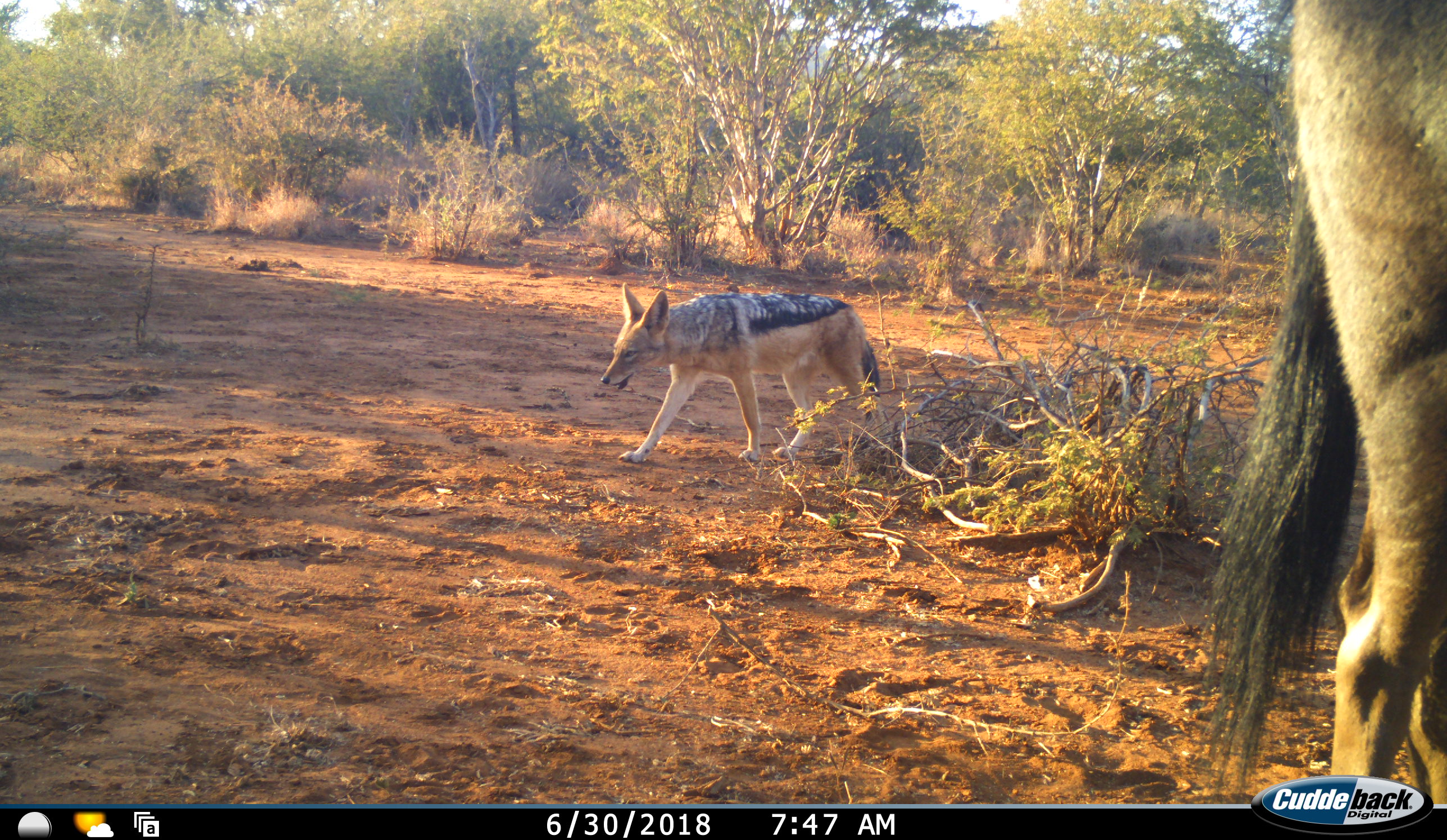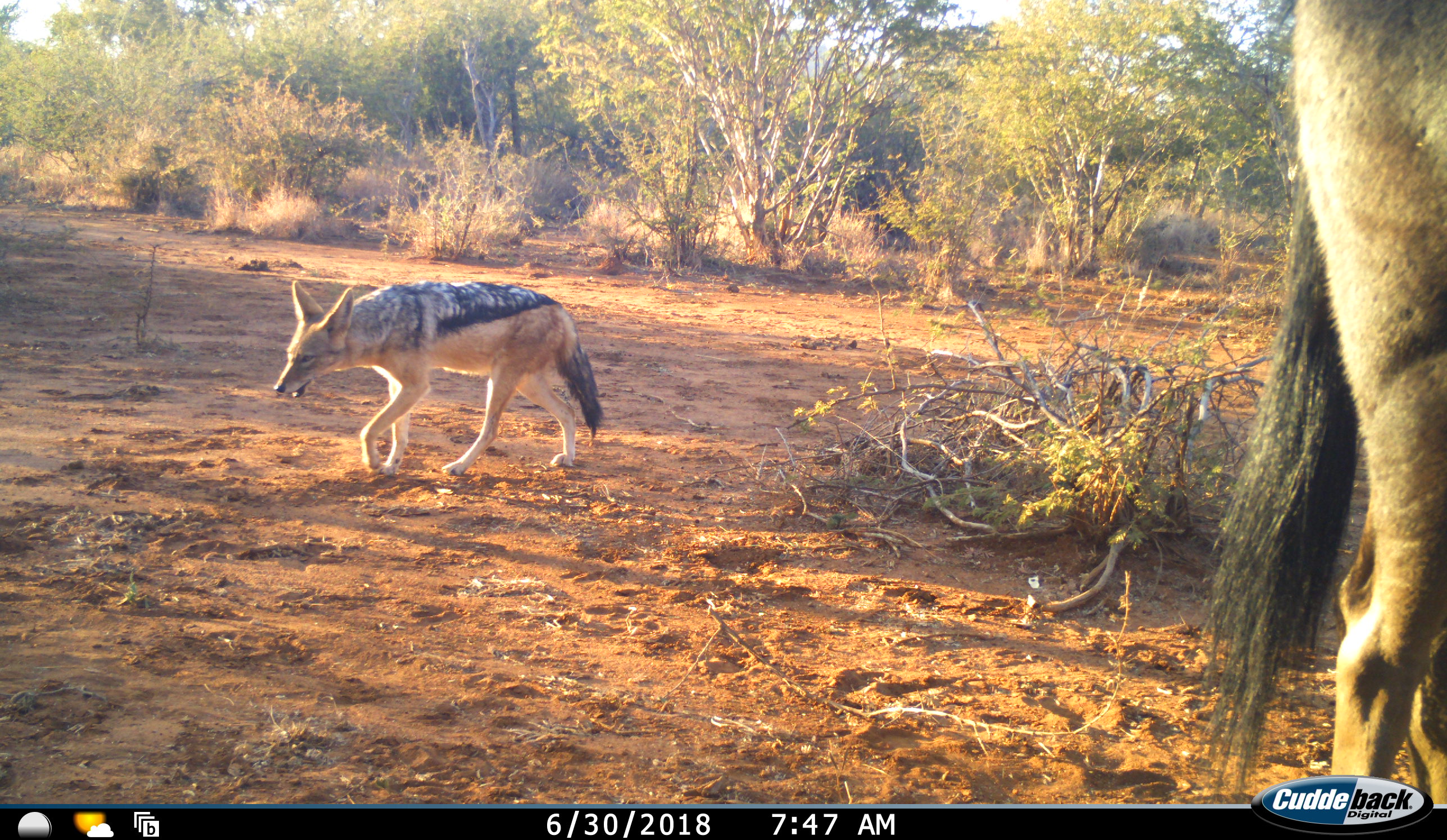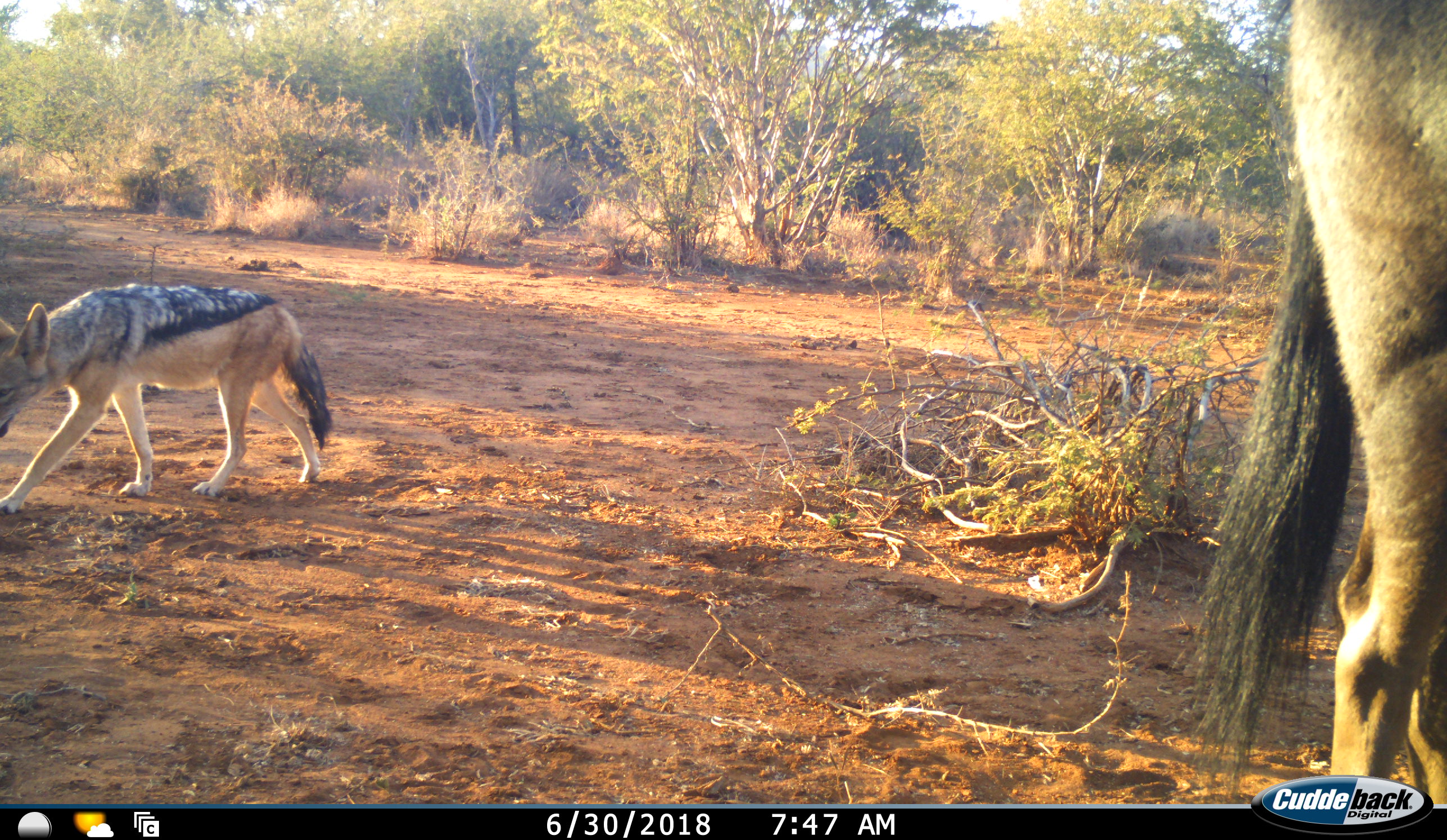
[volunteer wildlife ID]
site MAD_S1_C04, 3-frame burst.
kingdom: Animalia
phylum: Chordata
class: Mammalia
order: Carnivora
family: Canidae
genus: Lupulella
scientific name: Lupulella mesomelas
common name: black-backed jackal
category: jackalblackbacked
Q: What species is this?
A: Jackalblackbacked (black-backed jackal) (Lupulella mesomelas).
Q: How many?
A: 1.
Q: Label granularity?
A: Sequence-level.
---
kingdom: Animalia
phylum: Chordata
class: Mammalia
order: Artiodactyla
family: Bovidae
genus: Connochaetes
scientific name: Connochaetes taurinus taurinus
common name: blue wildebeest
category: wildebeestblue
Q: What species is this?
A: Wildebeestblue (blue wildebeest) (Connochaetes taurinus taurinus).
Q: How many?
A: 1.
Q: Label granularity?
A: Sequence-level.